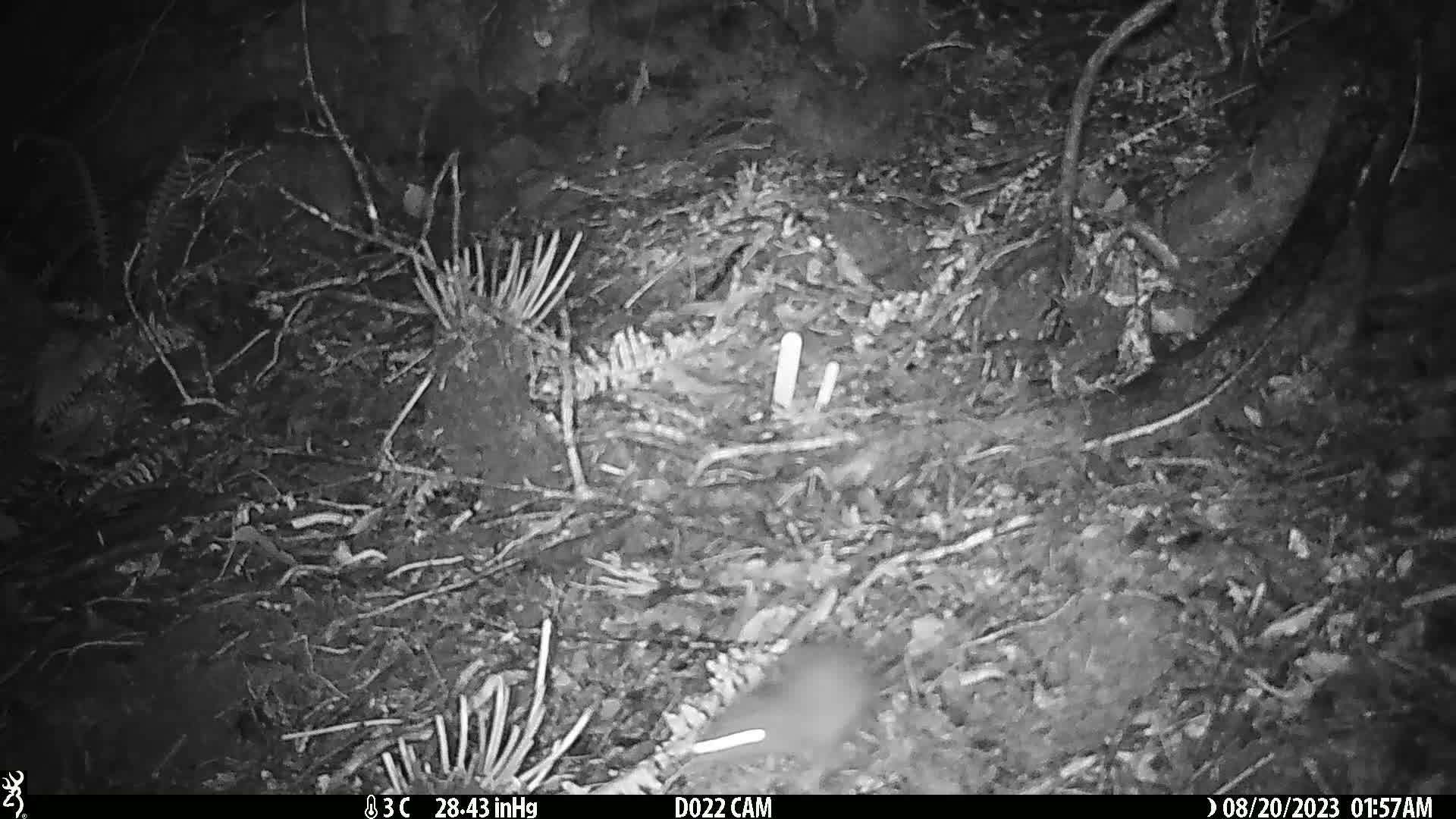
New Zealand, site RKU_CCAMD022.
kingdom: Animalia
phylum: Chordata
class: Mammalia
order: Rodentia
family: Muridae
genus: Rattus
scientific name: Rattus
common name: rat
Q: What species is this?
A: Rat (Rattus).